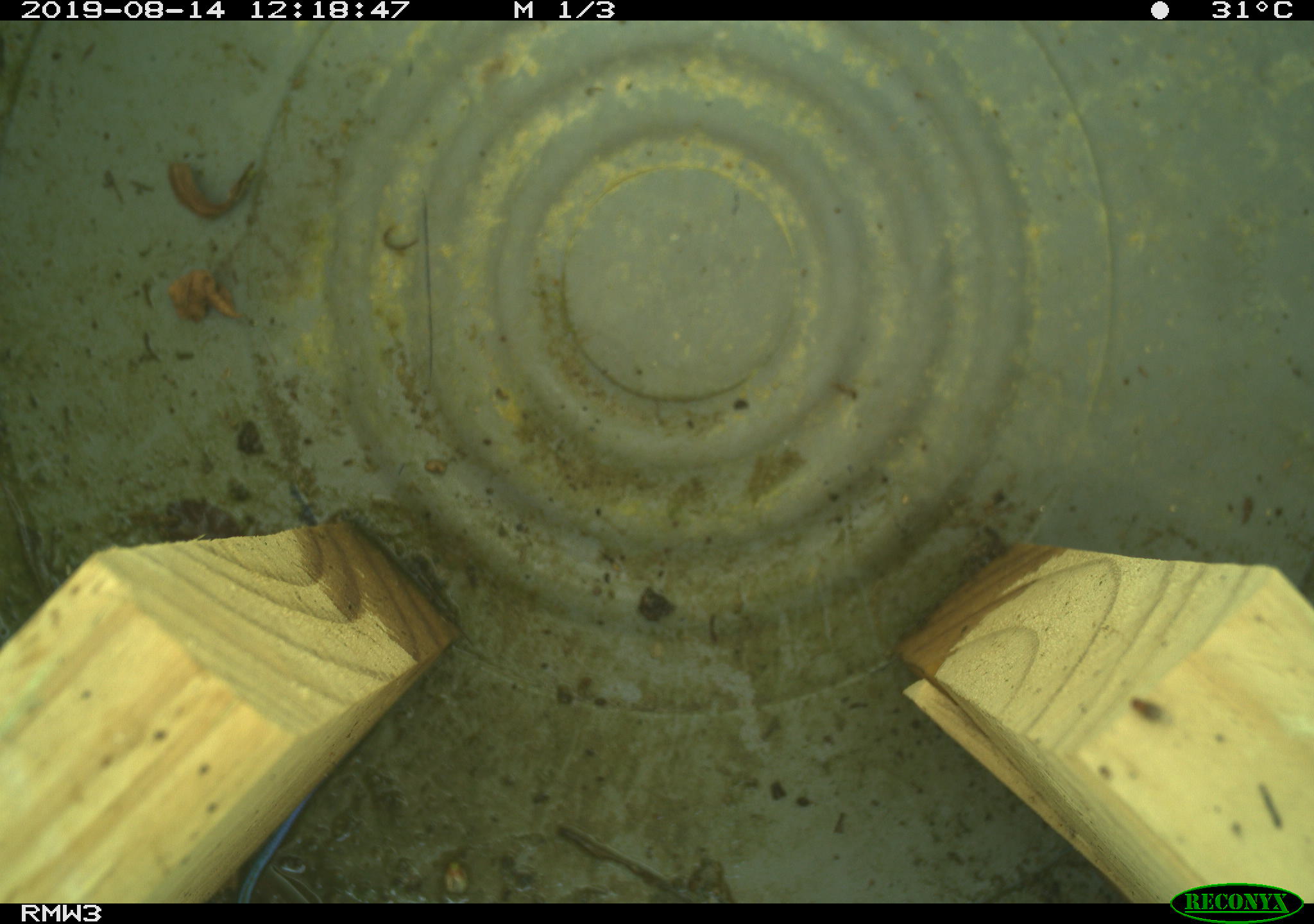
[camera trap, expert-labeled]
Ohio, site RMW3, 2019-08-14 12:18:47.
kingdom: Animalia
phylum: Chordata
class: Reptilia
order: Squamata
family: Scincidae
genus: Plestiodon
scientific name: Plestiodon fasciatus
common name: common five-lined skink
Common five-lined skink (Plestiodon fasciatus).